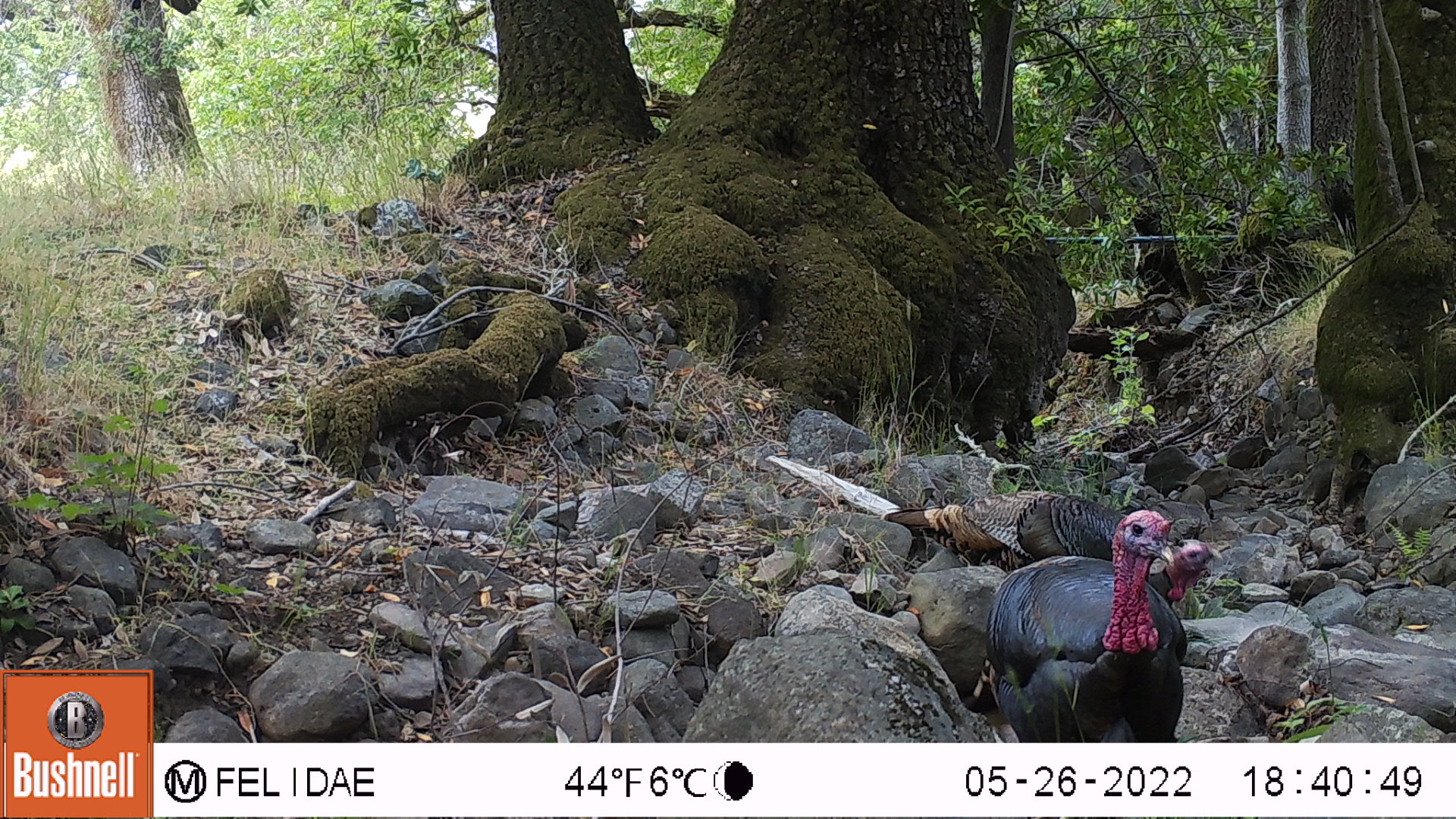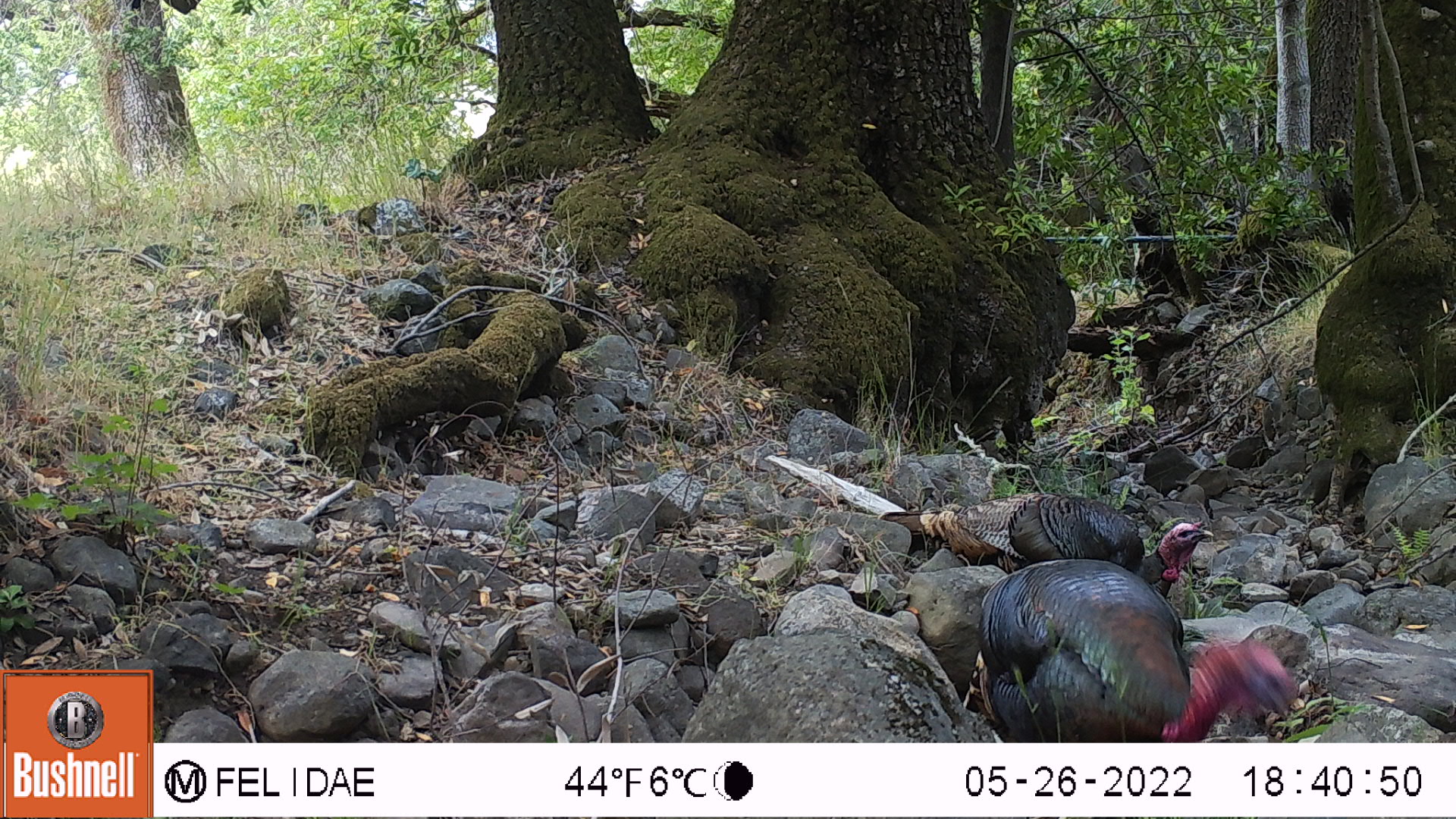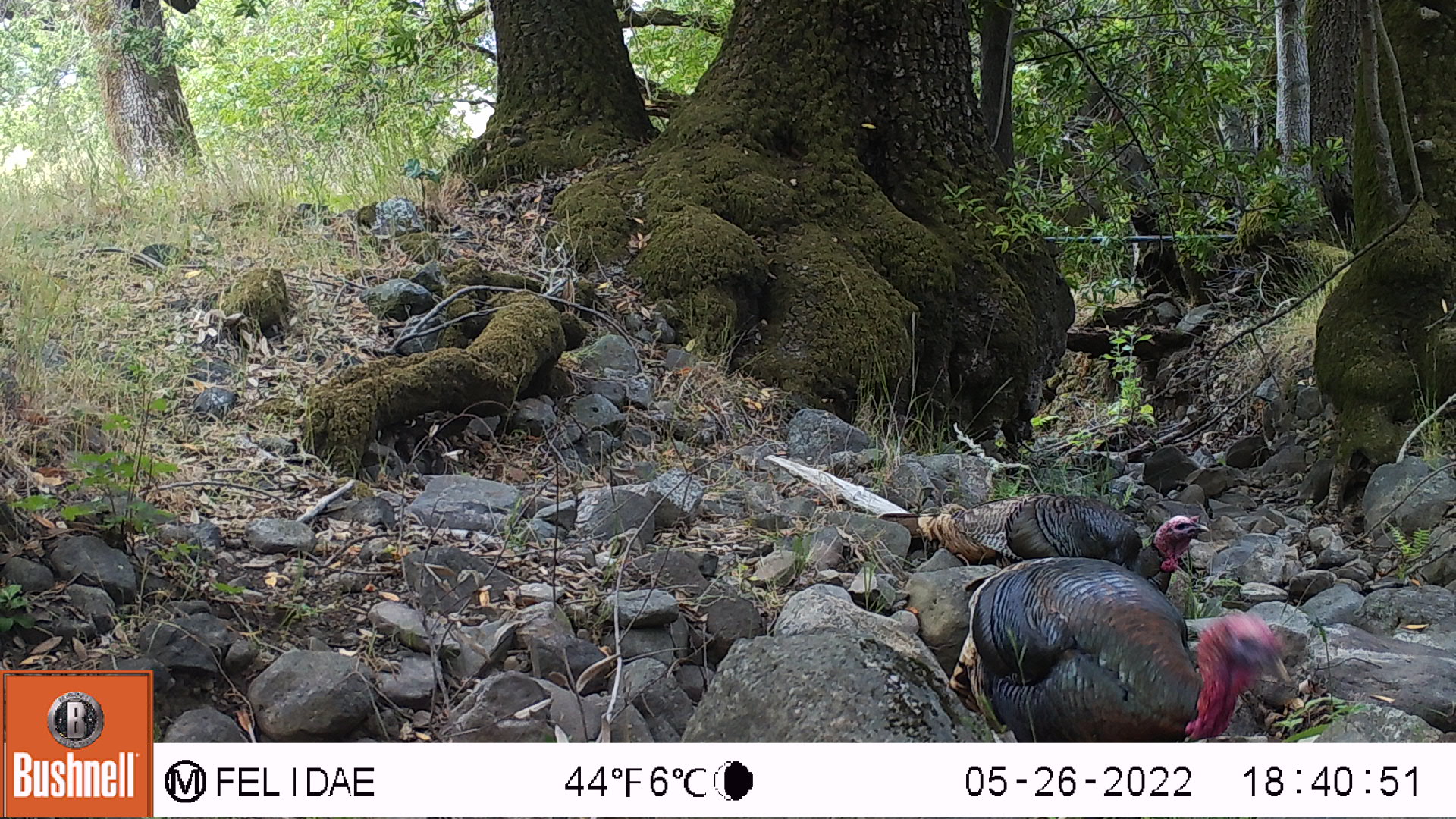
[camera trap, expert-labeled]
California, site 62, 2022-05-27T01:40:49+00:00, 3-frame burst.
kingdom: Animalia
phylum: Chordata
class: Aves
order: Galliformes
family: Phasianidae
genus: Meleagris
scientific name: Meleagris gallopavo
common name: turkey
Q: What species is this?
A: Turkey (Meleagris gallopavo).